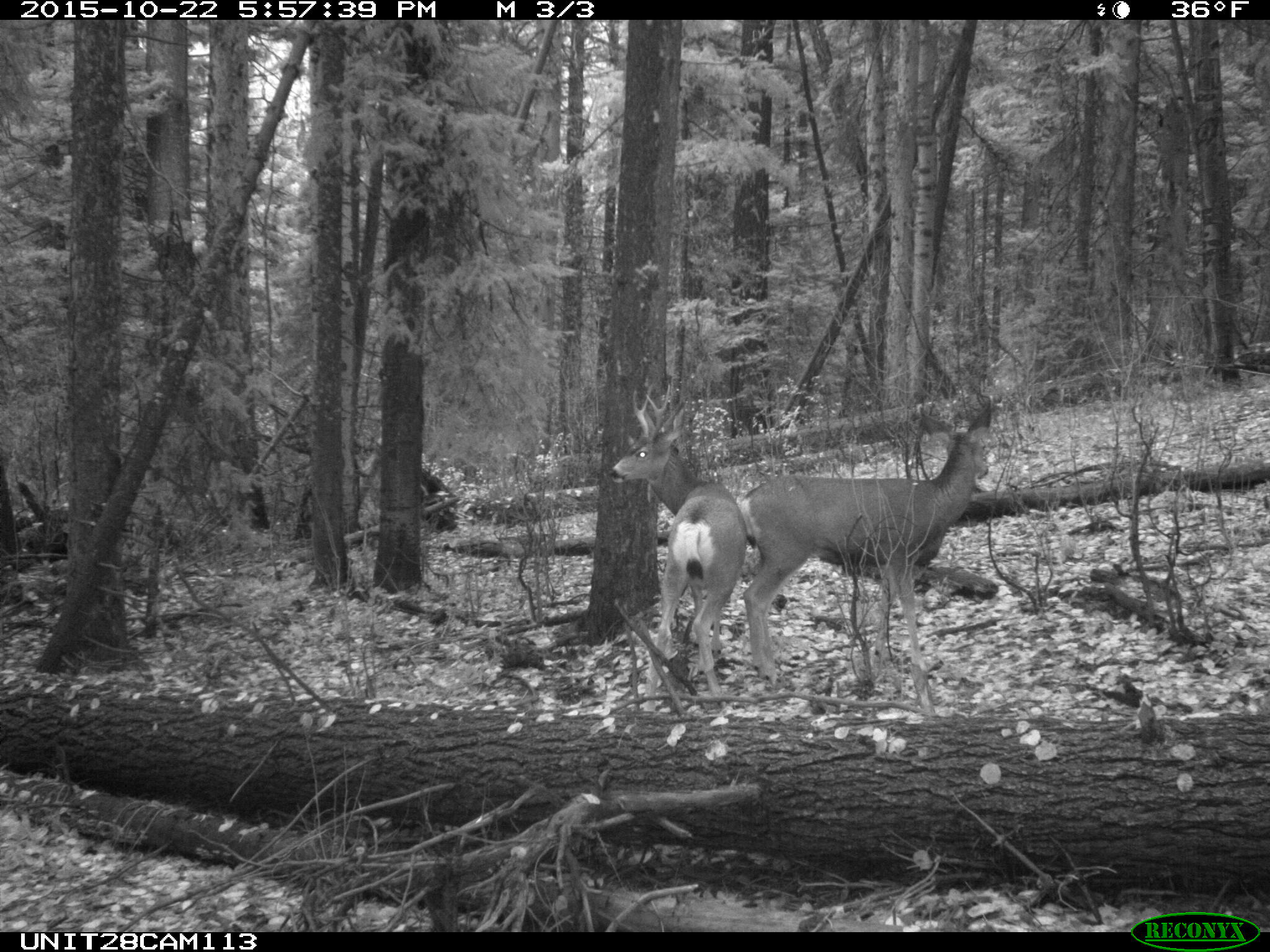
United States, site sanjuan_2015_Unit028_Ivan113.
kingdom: Animalia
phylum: Chordata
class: Mammalia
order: Artiodactyla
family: Cervidae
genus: Odocoileus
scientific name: Odocoileus hemionus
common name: mule deer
Odocoileus hemionus (mule deer).